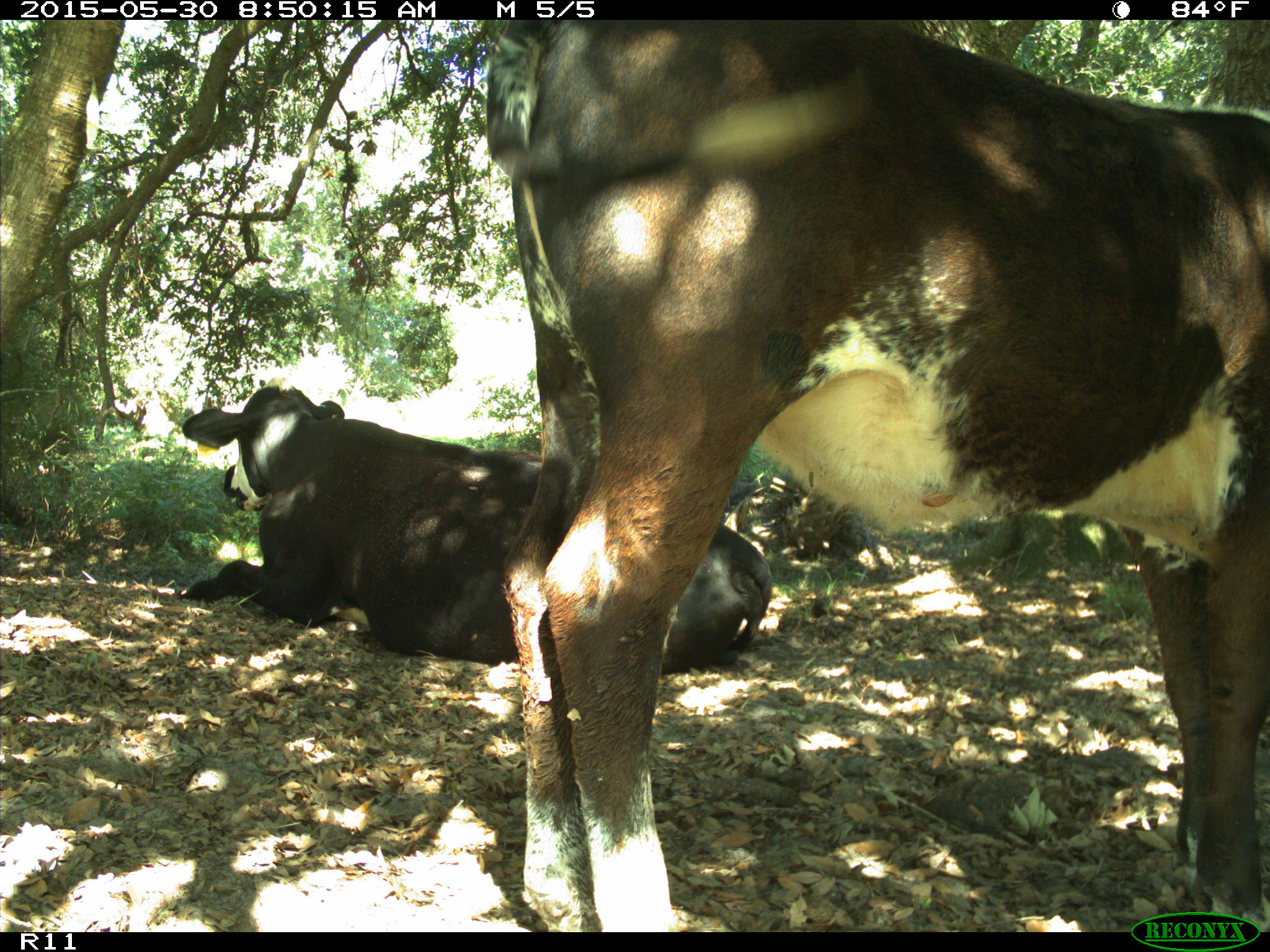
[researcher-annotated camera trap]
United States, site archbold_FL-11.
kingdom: Animalia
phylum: Chordata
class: Mammalia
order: Artiodactyla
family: Bovidae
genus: Bos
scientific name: Bos taurus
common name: domestic cow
Bos taurus (domestic cow).